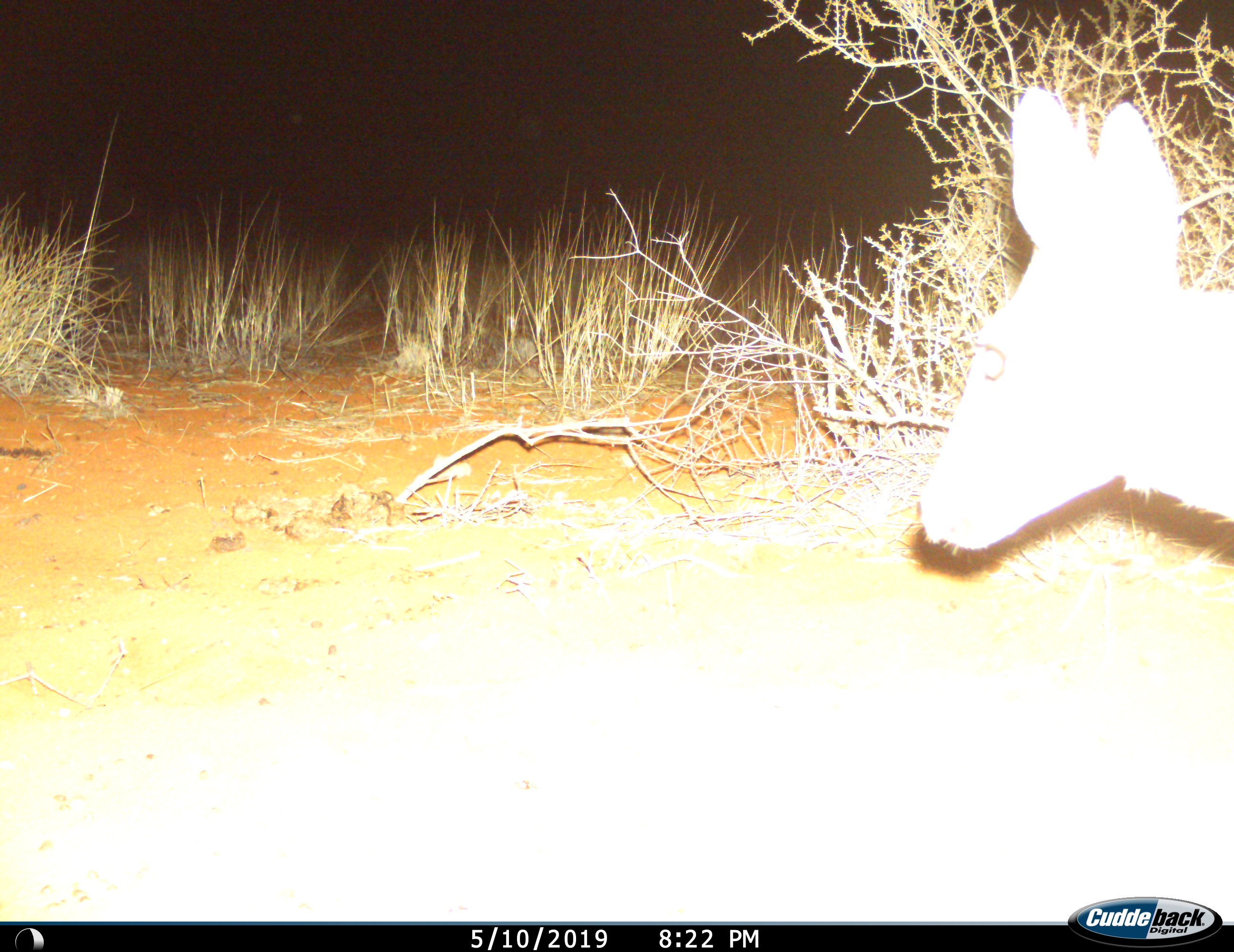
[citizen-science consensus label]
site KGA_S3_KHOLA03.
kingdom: Animalia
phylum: Chordata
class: Mammalia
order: Artiodactyla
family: Bovidae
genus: Sylvicapra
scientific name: Sylvicapra grimmia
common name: common duiker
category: duikercommongrey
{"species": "duikercommongrey (common duiker) (Sylvicapra grimmia)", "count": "1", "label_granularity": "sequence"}